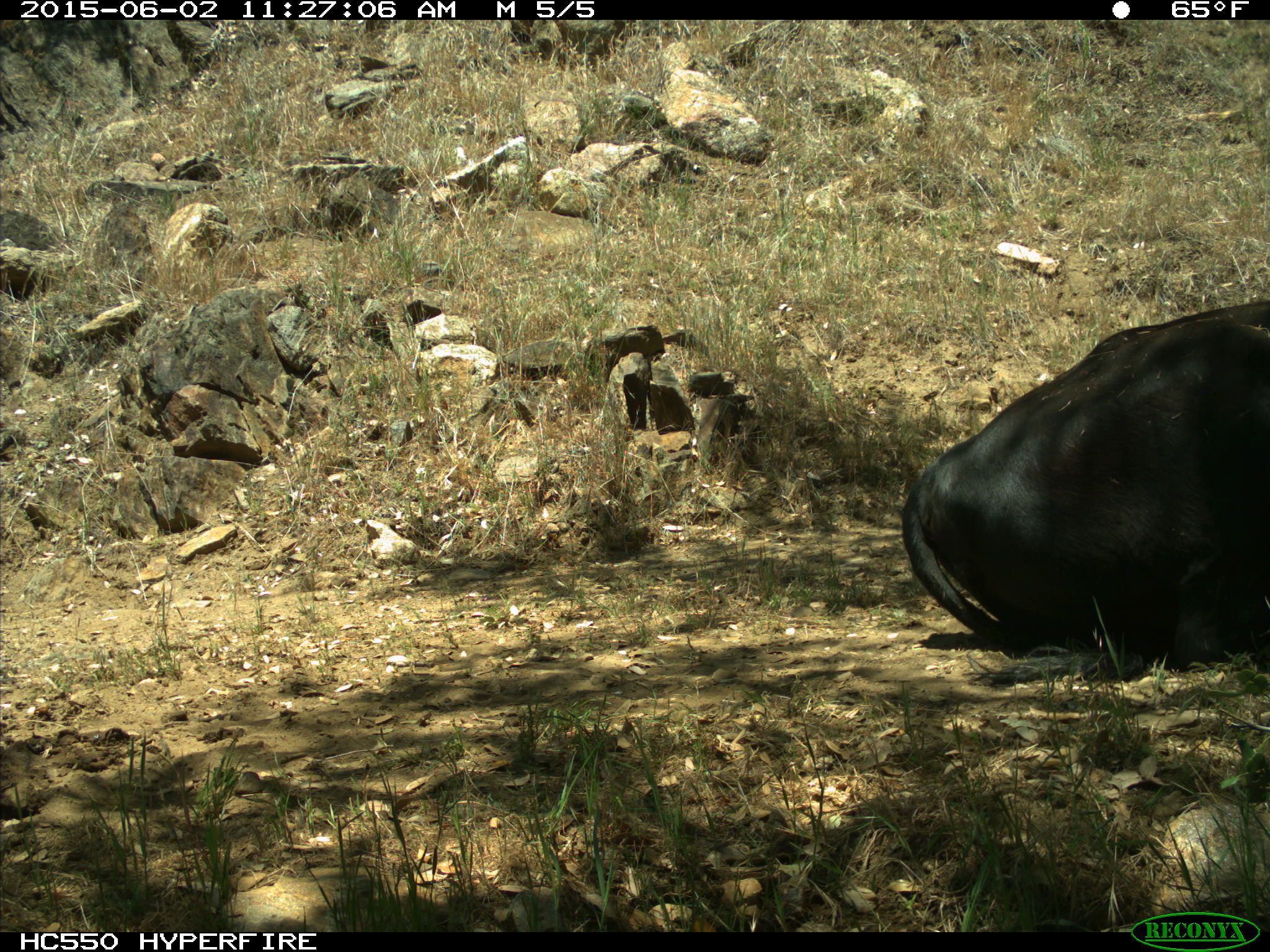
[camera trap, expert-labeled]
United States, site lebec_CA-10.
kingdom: Animalia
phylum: Chordata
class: Mammalia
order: Artiodactyla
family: Bovidae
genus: Bos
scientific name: Bos taurus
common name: domestic cow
Bos taurus (domestic cow).